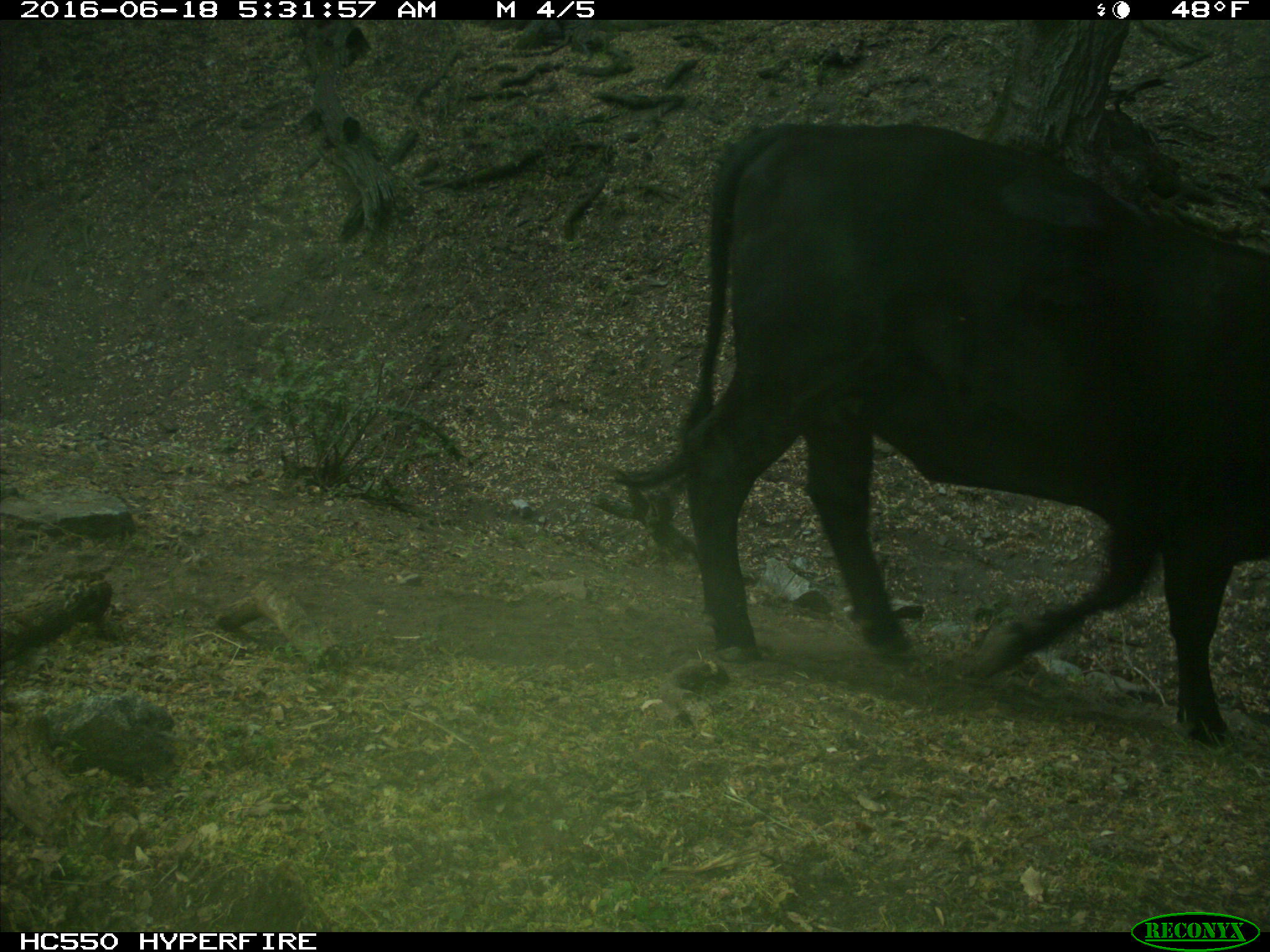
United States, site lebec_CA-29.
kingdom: Animalia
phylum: Chordata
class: Mammalia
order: Artiodactyla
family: Bovidae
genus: Bos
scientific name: Bos taurus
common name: domestic cow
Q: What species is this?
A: Bos taurus (domestic cow).